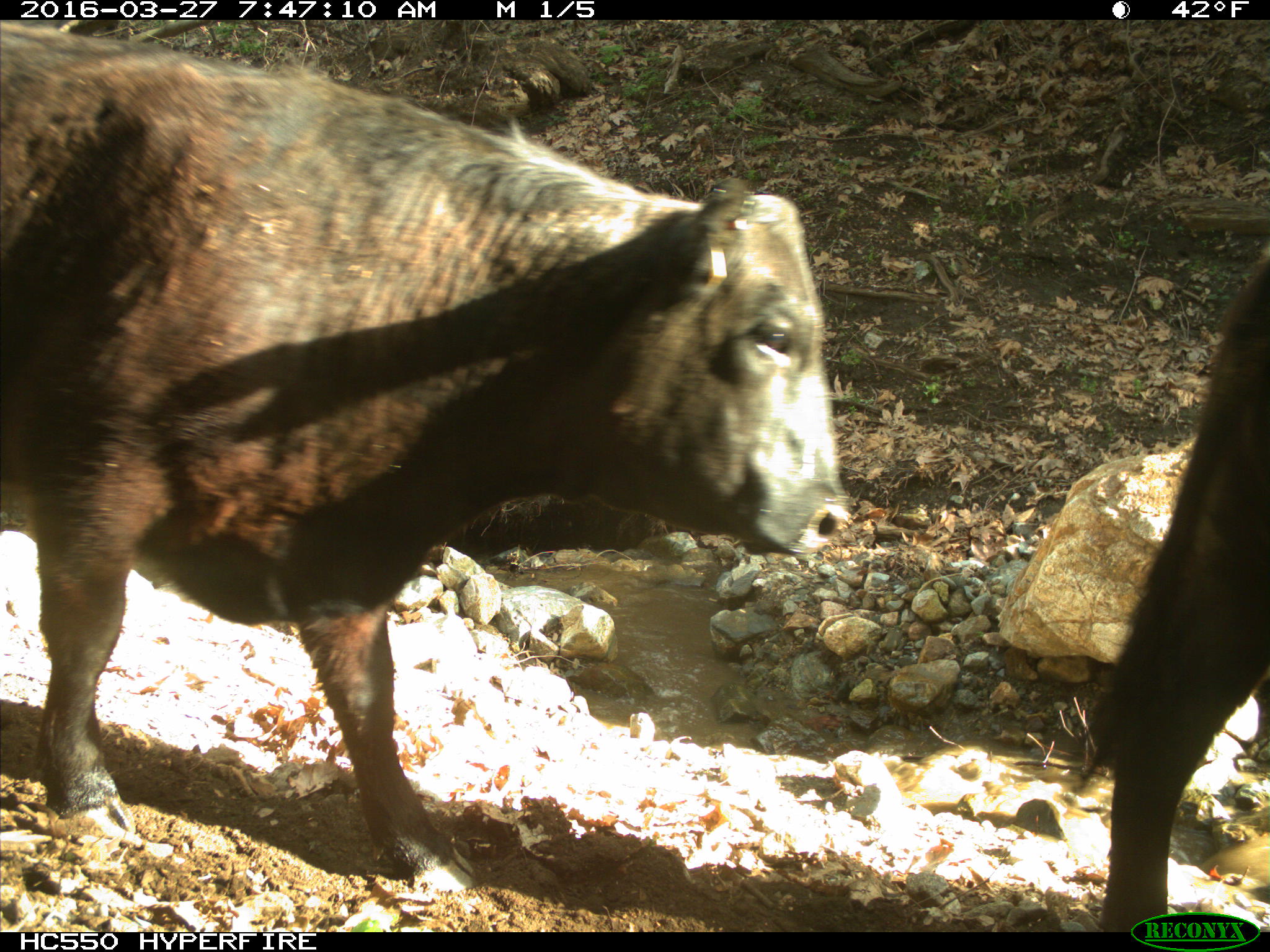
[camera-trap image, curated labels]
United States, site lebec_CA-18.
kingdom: Animalia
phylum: Chordata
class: Mammalia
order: Artiodactyla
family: Bovidae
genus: Bos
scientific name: Bos taurus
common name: domestic cow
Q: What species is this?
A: Bos taurus (domestic cow).